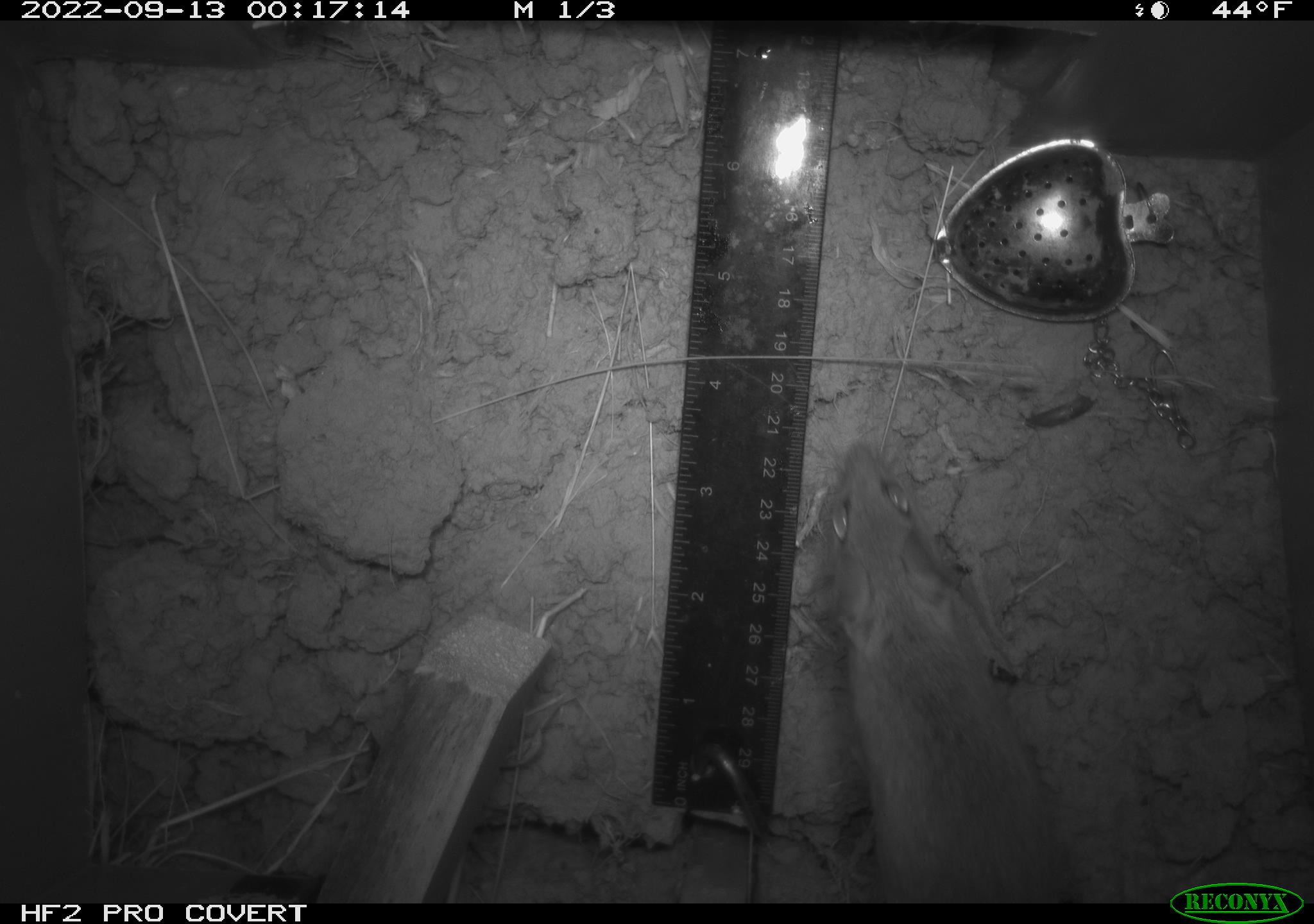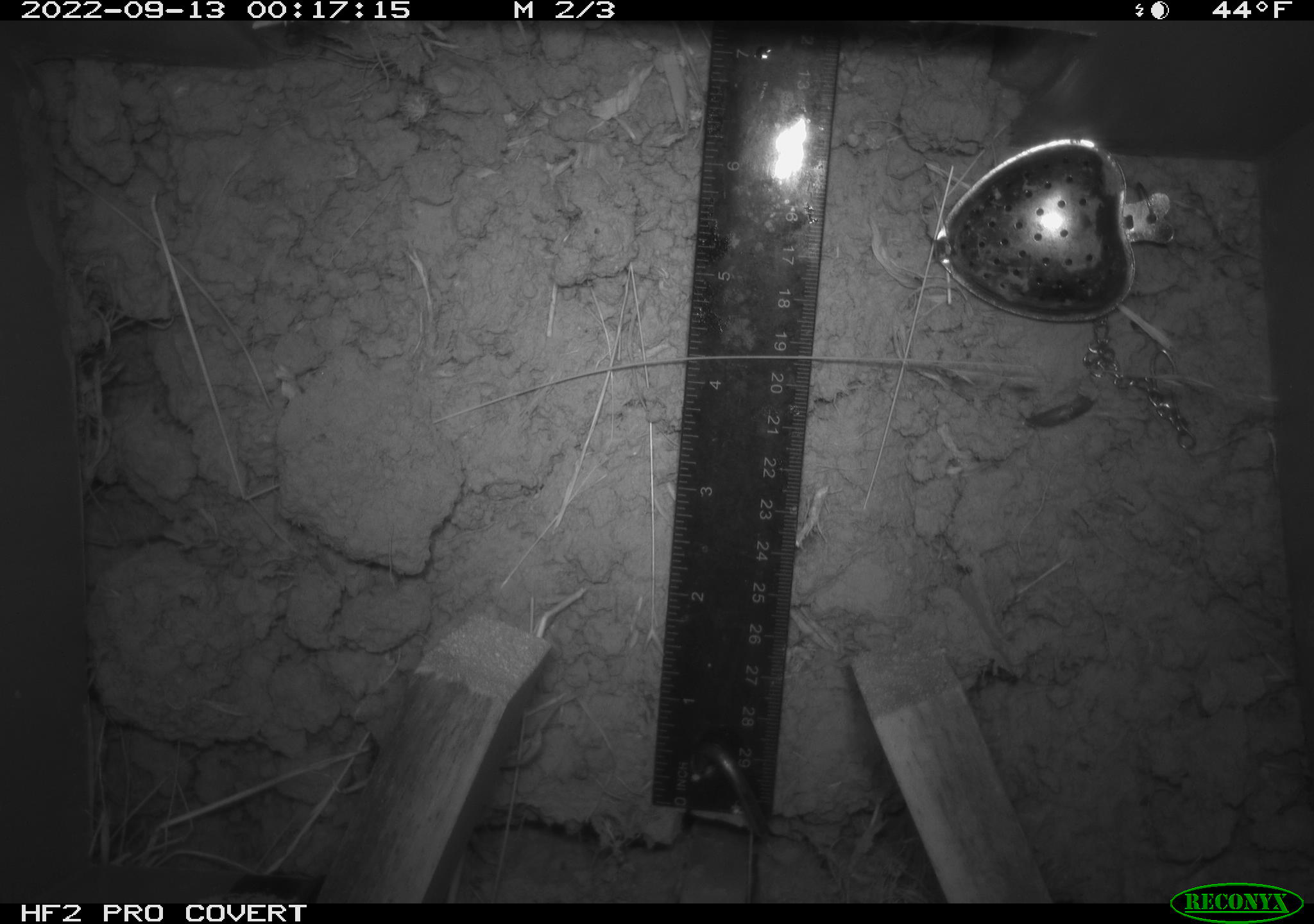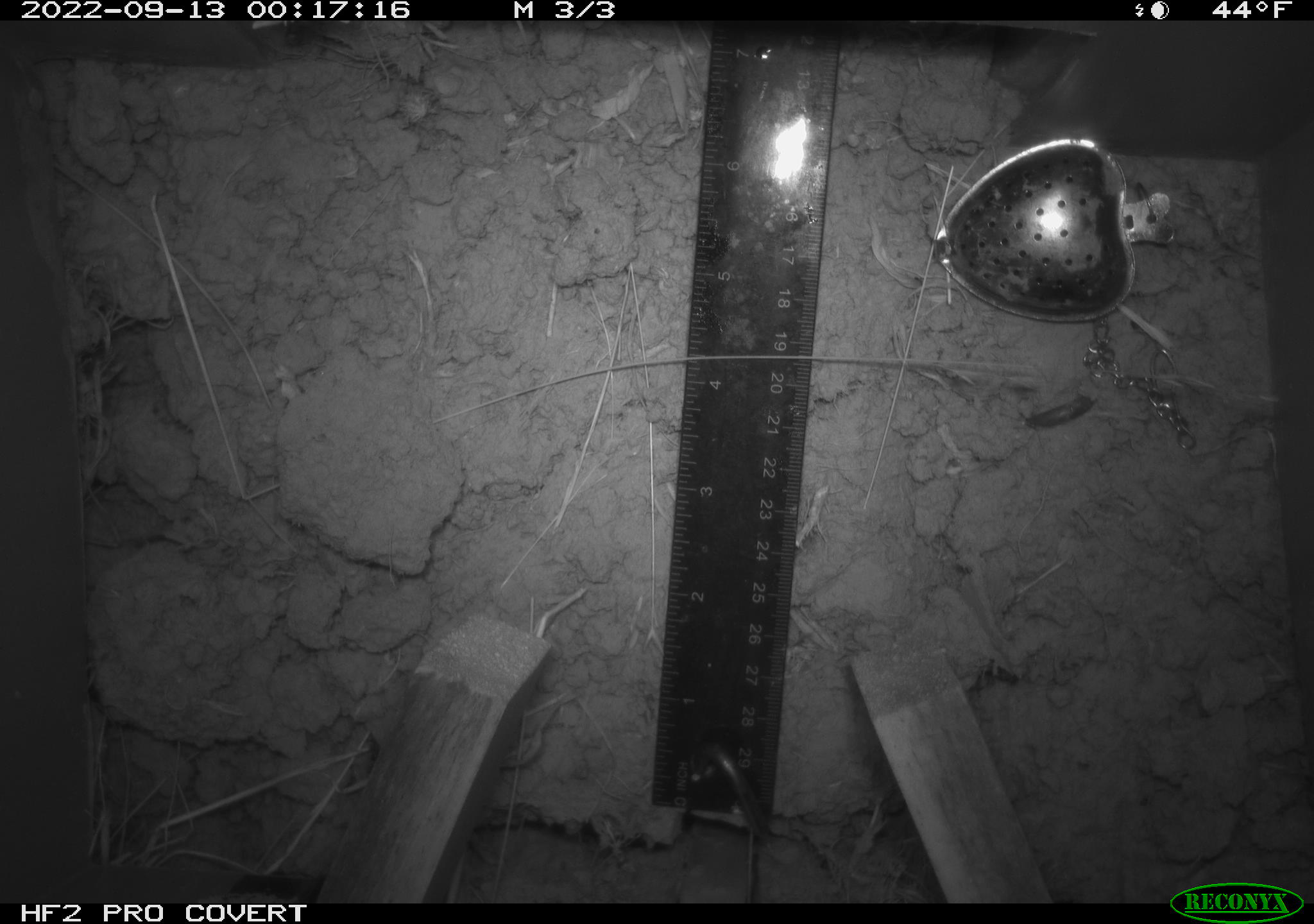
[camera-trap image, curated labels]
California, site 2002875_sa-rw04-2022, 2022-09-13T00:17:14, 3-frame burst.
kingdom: Animalia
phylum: Chordata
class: Mammalia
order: Rodentia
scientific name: Rodentia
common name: mouse species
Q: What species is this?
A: Mouse species (Rodentia).